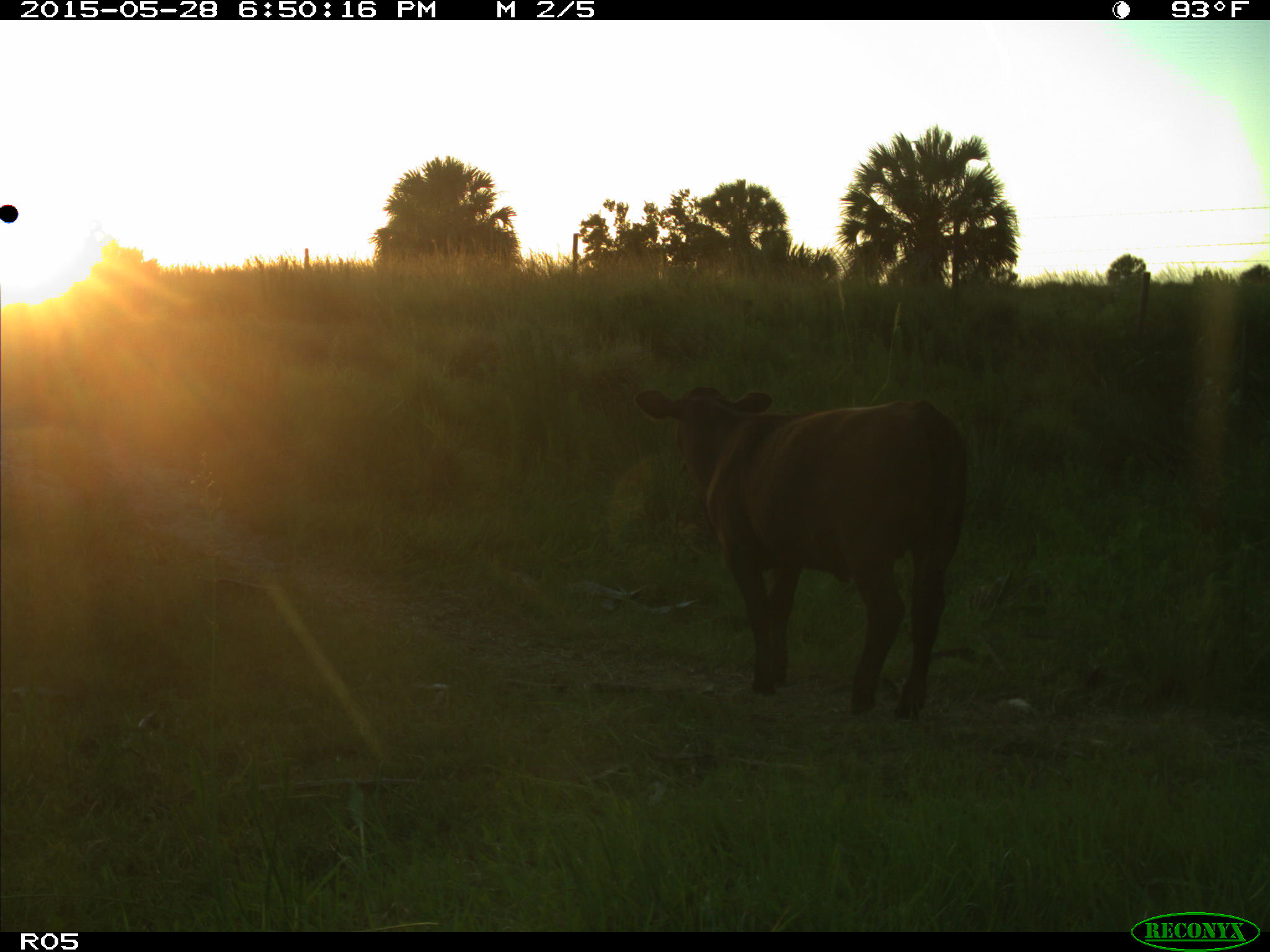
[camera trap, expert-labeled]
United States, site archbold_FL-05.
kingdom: Animalia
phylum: Chordata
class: Mammalia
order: Artiodactyla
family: Bovidae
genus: Bos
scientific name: Bos taurus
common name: domestic cow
Bos taurus (domestic cow).